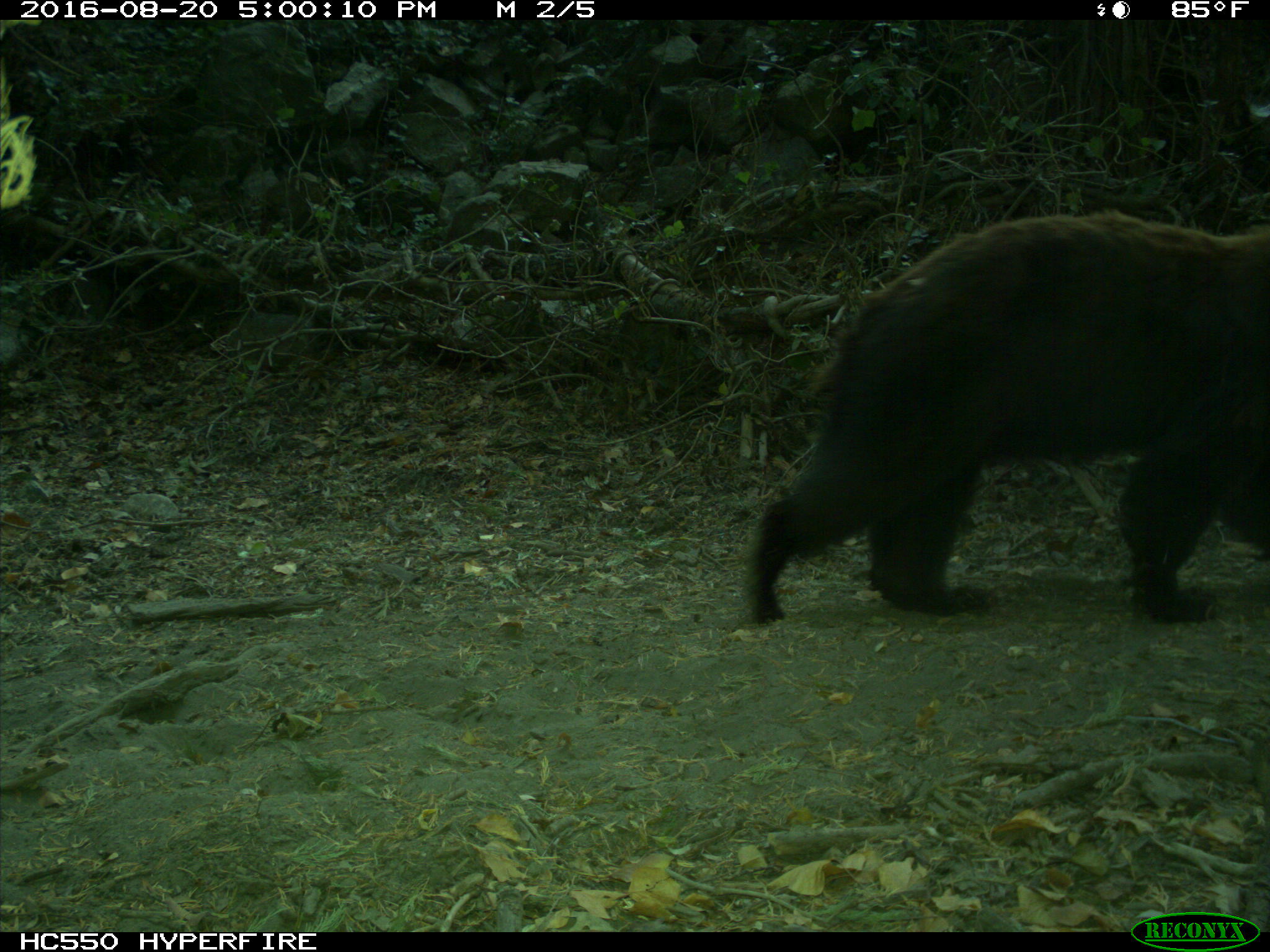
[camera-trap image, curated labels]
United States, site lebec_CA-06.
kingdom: Animalia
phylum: Chordata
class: Mammalia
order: Carnivora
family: Ursidae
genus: Ursus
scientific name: Ursus americanus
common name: american black bear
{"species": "Ursus americanus (american black bear)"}